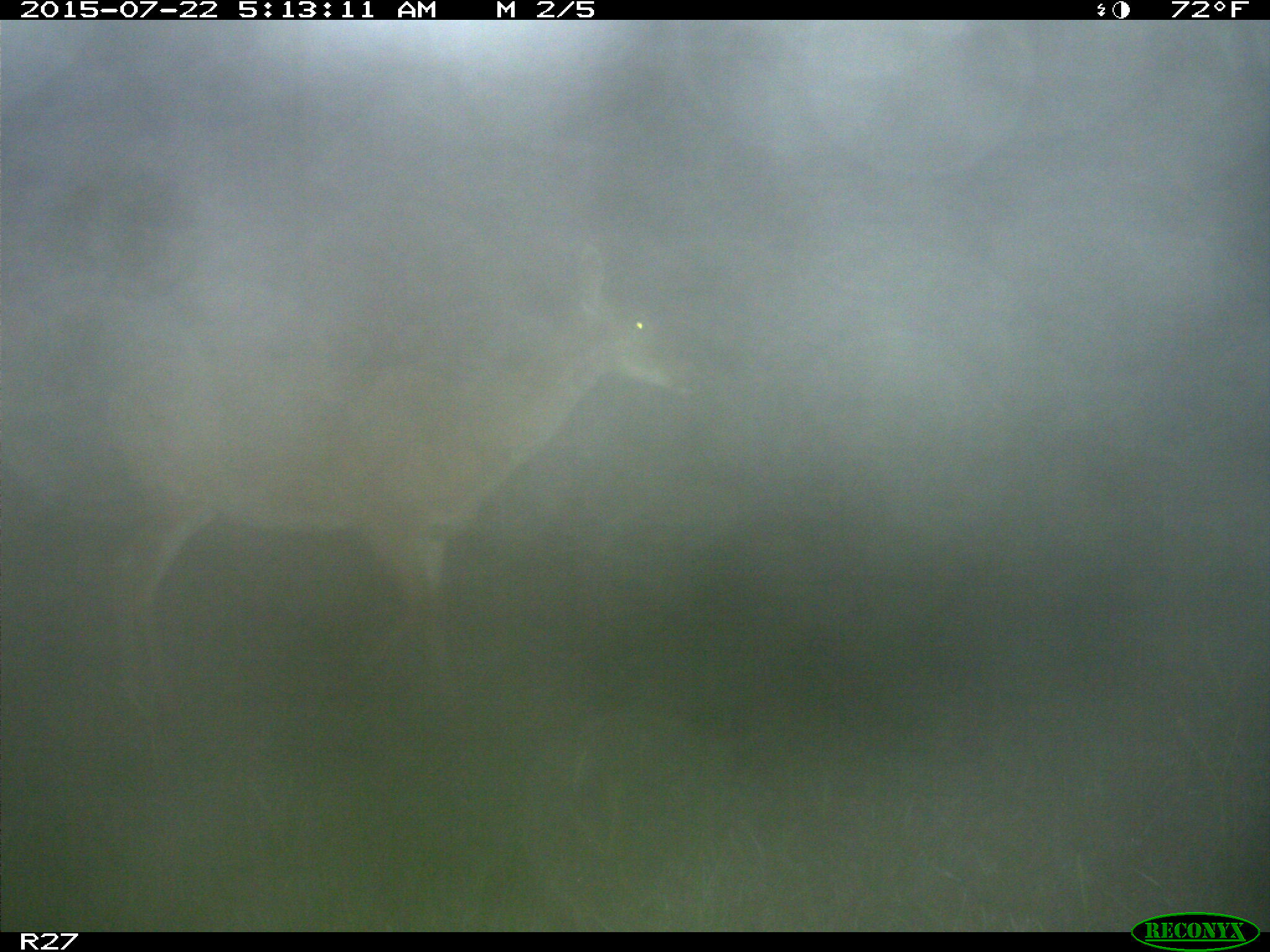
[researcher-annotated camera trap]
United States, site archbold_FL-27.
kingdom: Animalia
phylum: Chordata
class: Mammalia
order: Artiodactyla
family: Cervidae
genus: Odocoileus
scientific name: Odocoileus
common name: deer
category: unidentified deer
Unidentified deer (deer) (Odocoileus).